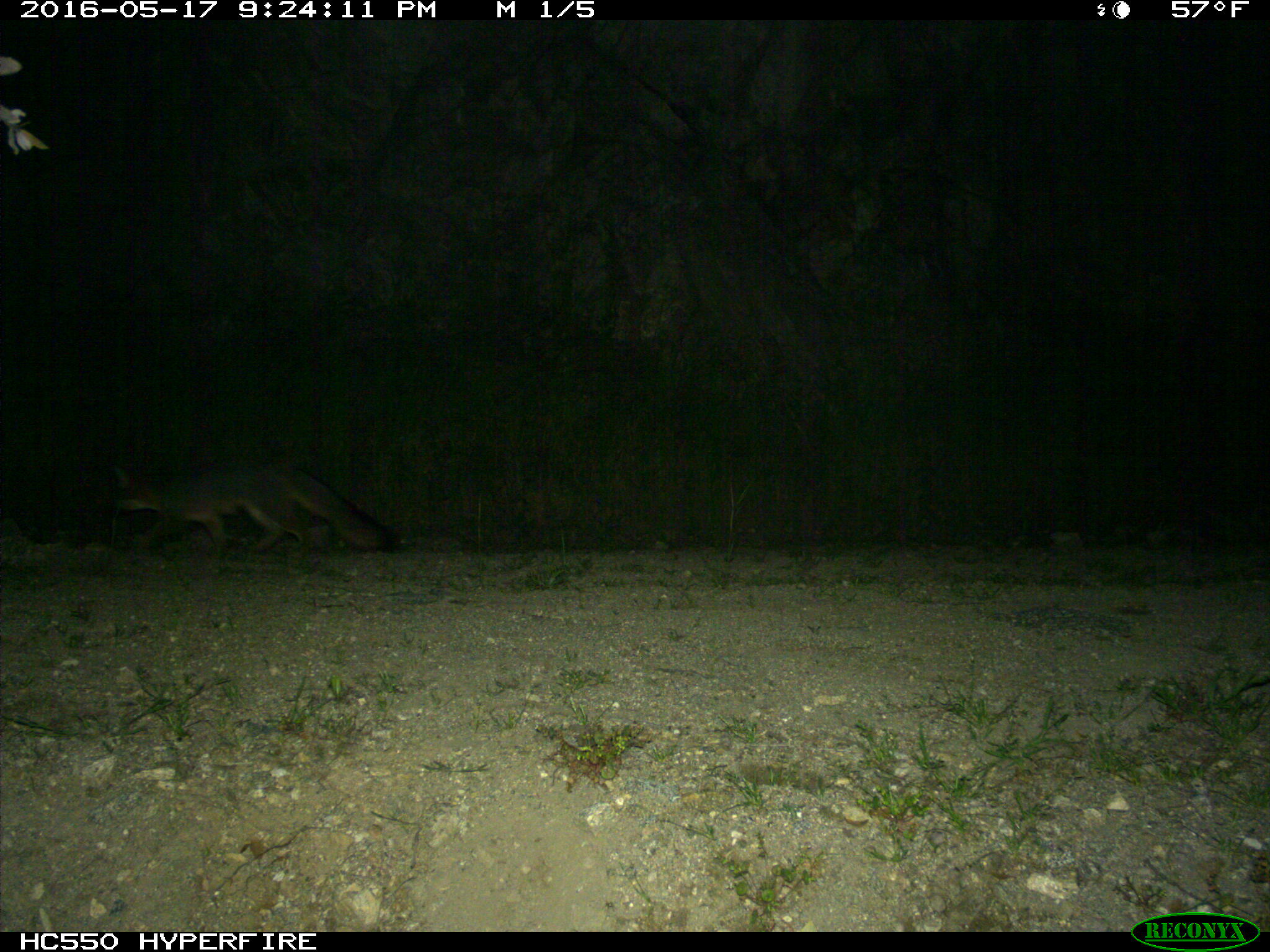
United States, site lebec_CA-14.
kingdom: Animalia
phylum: Chordata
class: Mammalia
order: Carnivora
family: Canidae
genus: Urocyon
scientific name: Urocyon cinereoargenteus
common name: gray fox